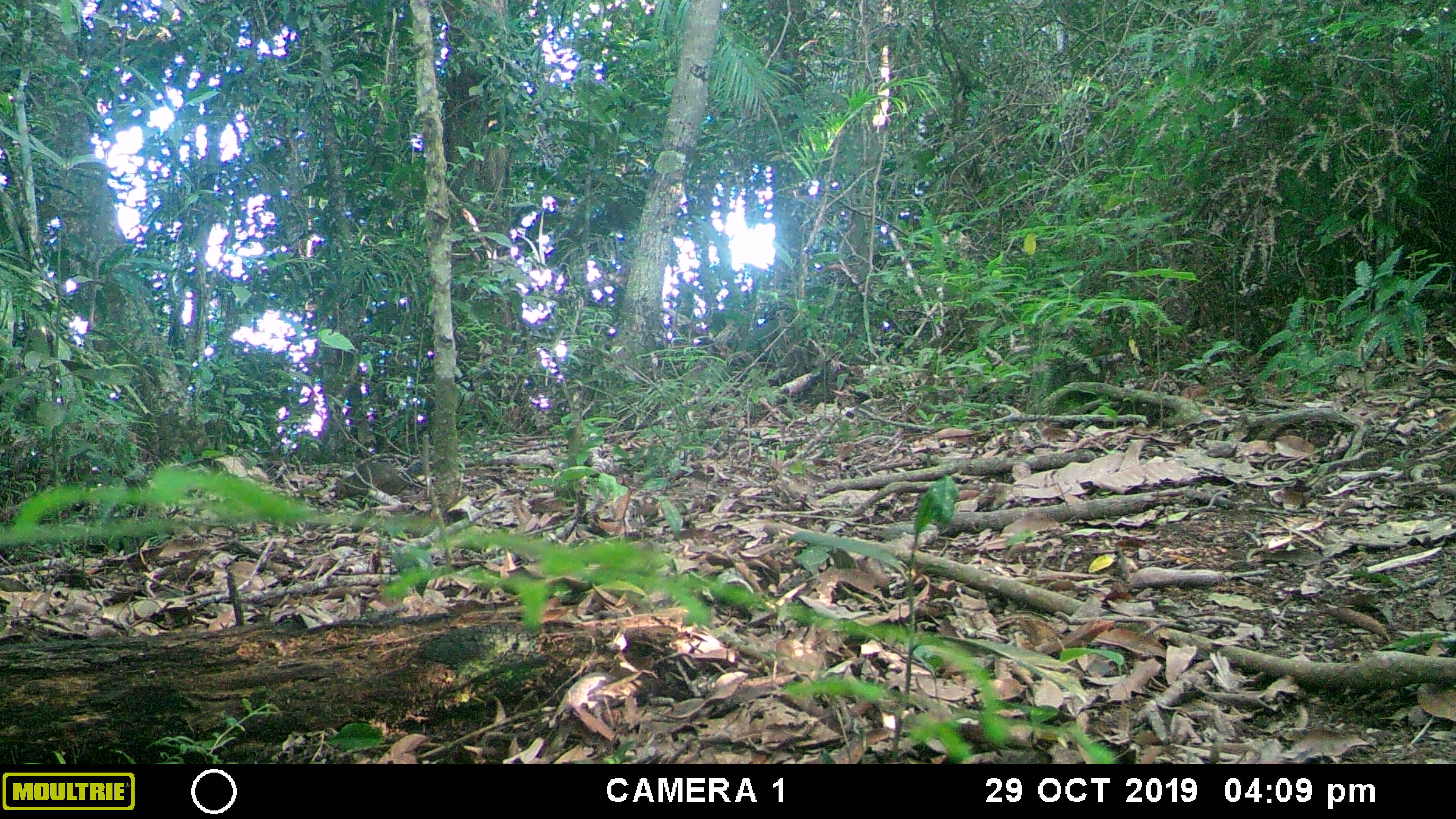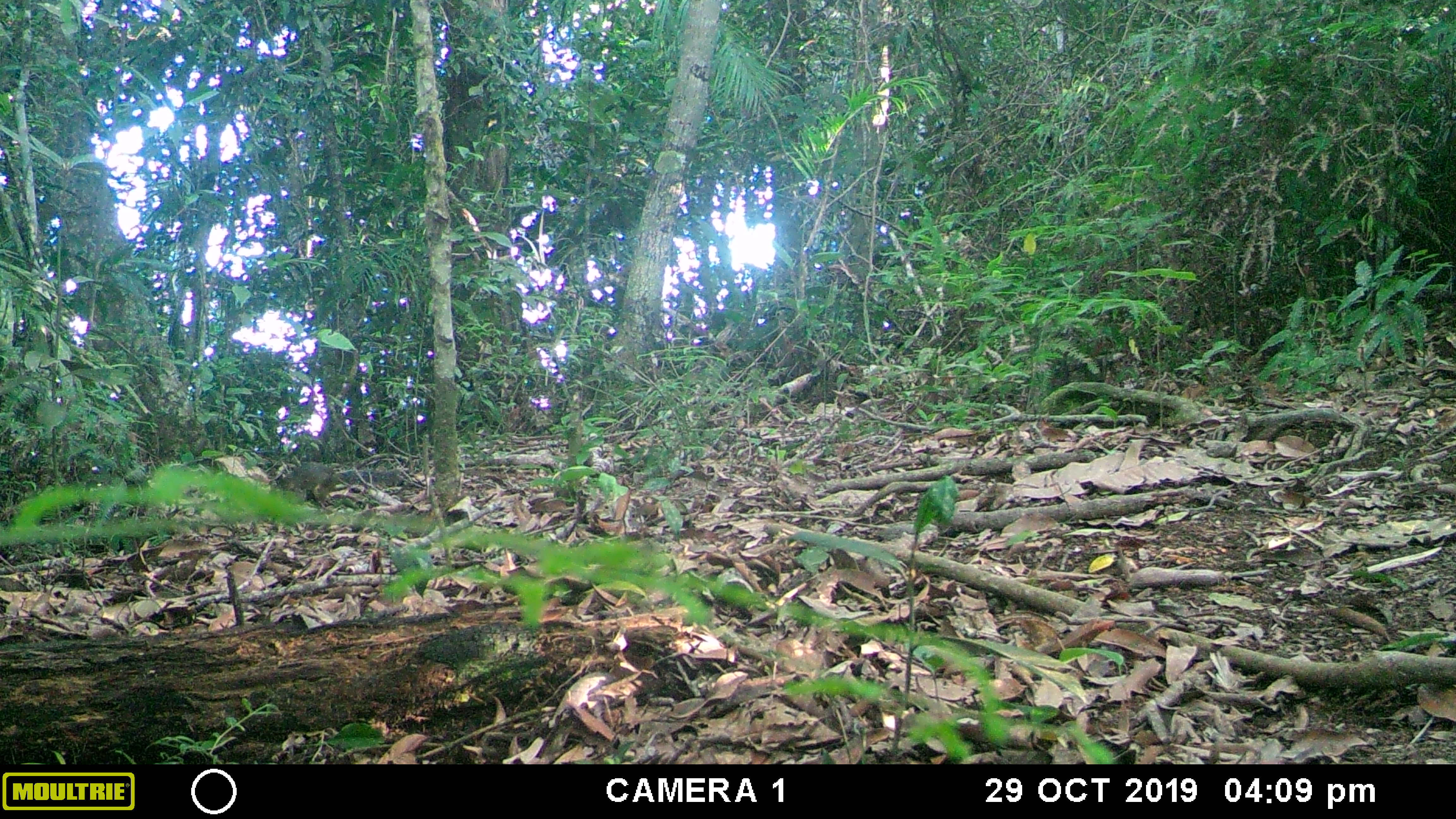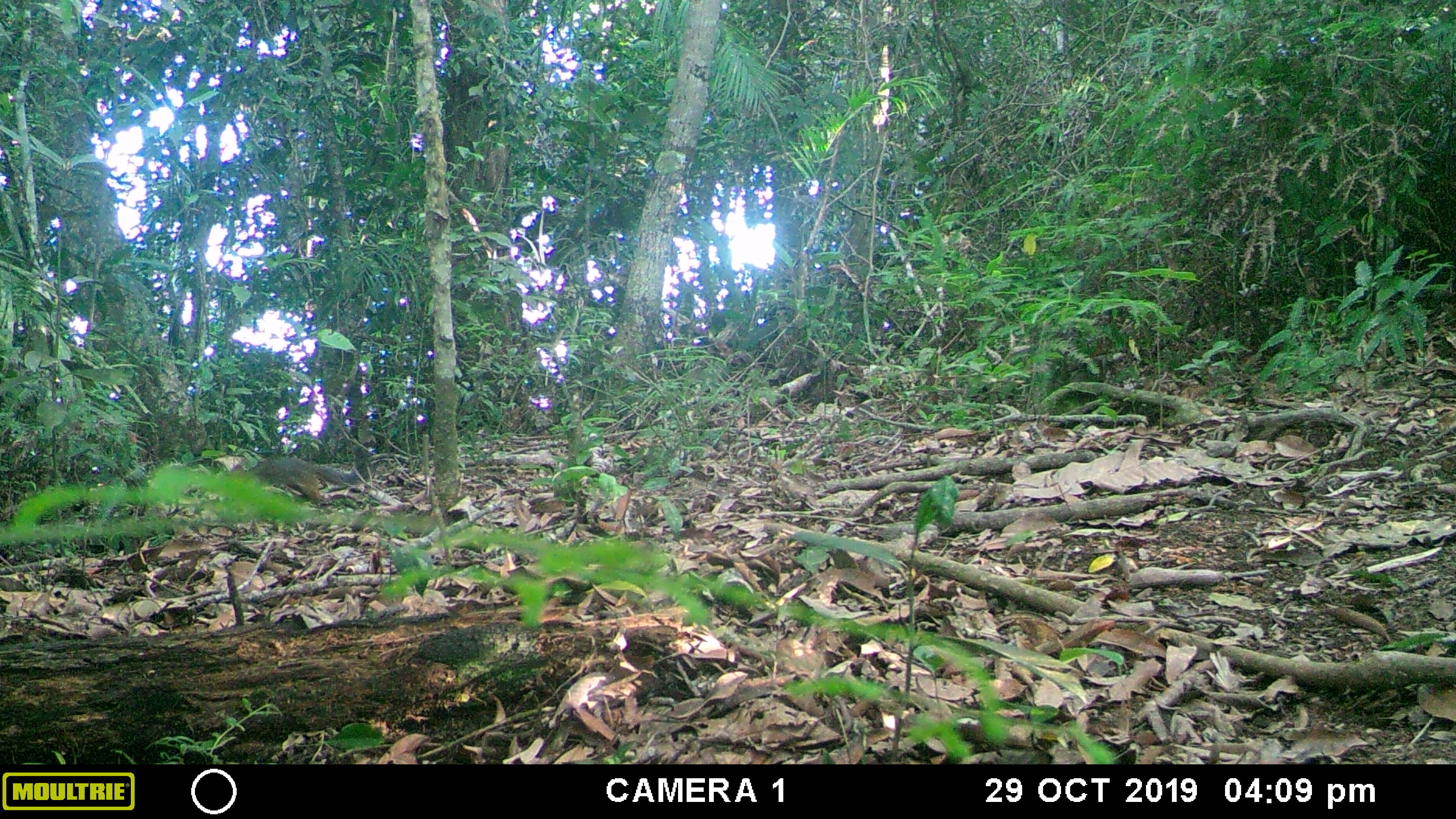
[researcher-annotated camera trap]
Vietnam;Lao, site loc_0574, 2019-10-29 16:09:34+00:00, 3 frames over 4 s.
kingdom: Animalia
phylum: Chordata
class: Mammalia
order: Rodentia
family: Sciuridae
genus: Dremomys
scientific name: Dremomys rufigenis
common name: red-cheeked squirrel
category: red cheeked squirrel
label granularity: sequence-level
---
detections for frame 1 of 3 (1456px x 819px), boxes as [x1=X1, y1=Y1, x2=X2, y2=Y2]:
red cheeked squirrel: [x1=336, y1=450, x2=435, y2=499]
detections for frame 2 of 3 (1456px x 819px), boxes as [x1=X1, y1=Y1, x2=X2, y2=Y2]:
red cheeked squirrel: [x1=268, y1=460, x2=406, y2=510]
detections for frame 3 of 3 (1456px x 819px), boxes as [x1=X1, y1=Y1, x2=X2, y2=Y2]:
red cheeked squirrel: [x1=227, y1=447, x2=371, y2=506]